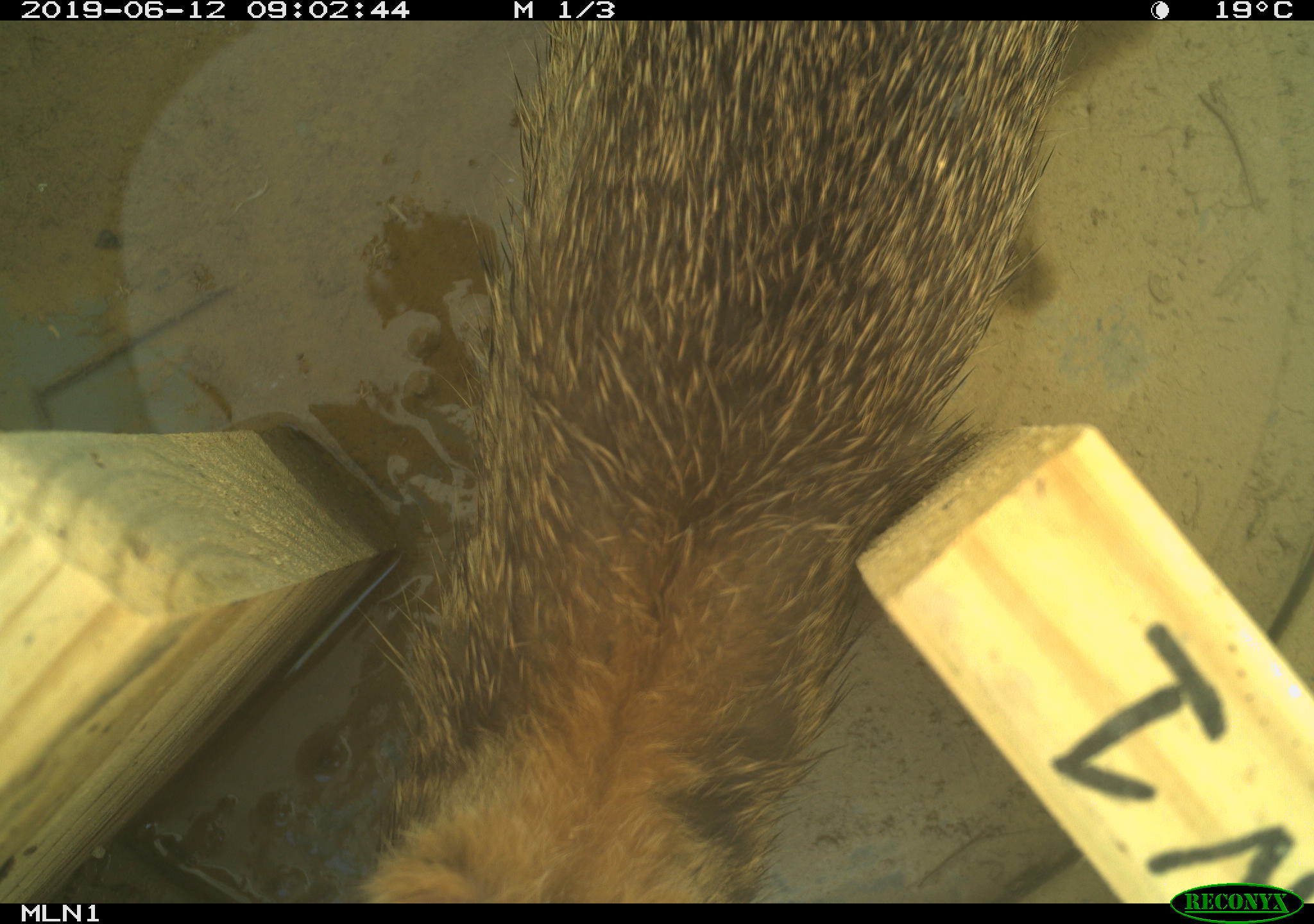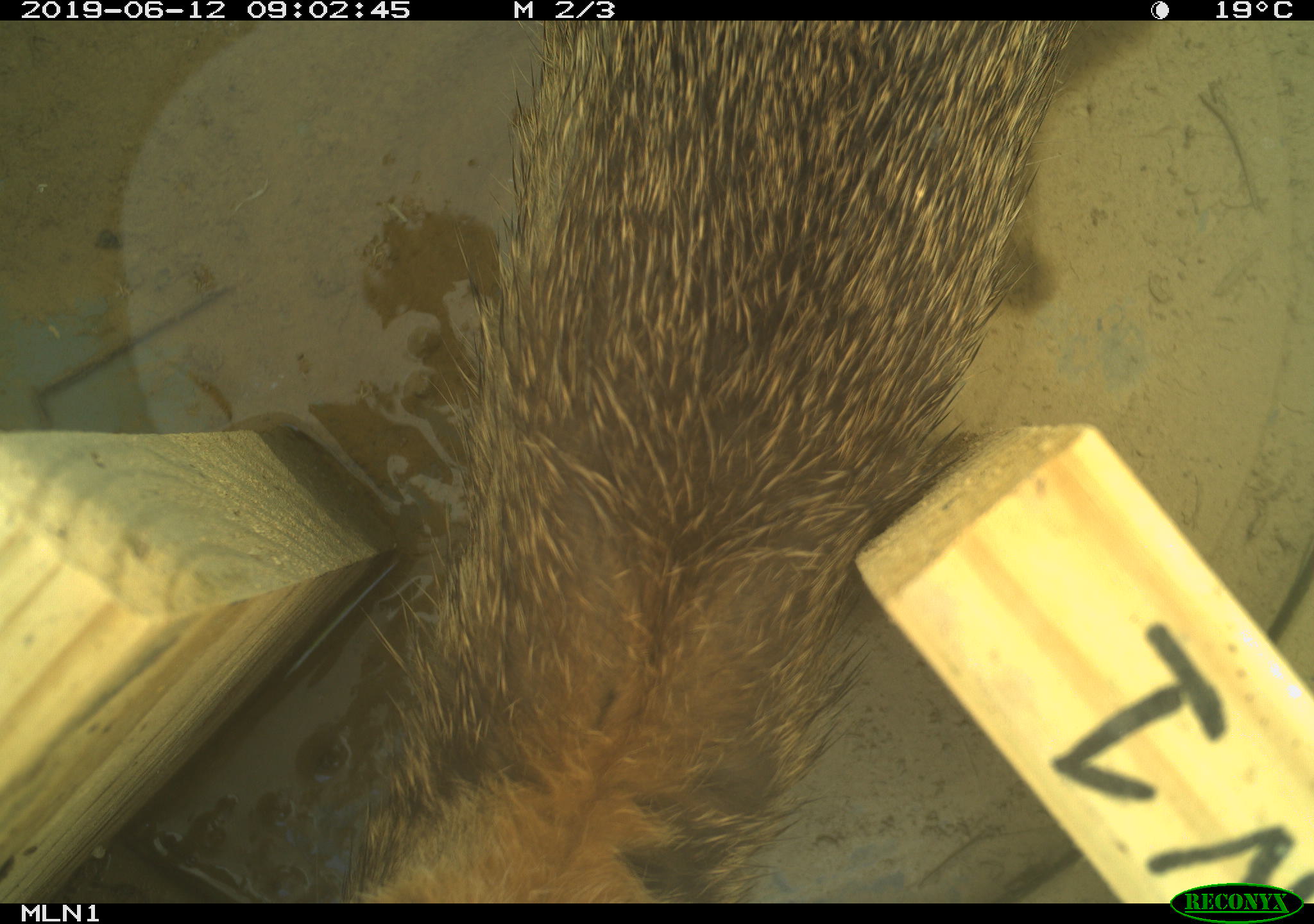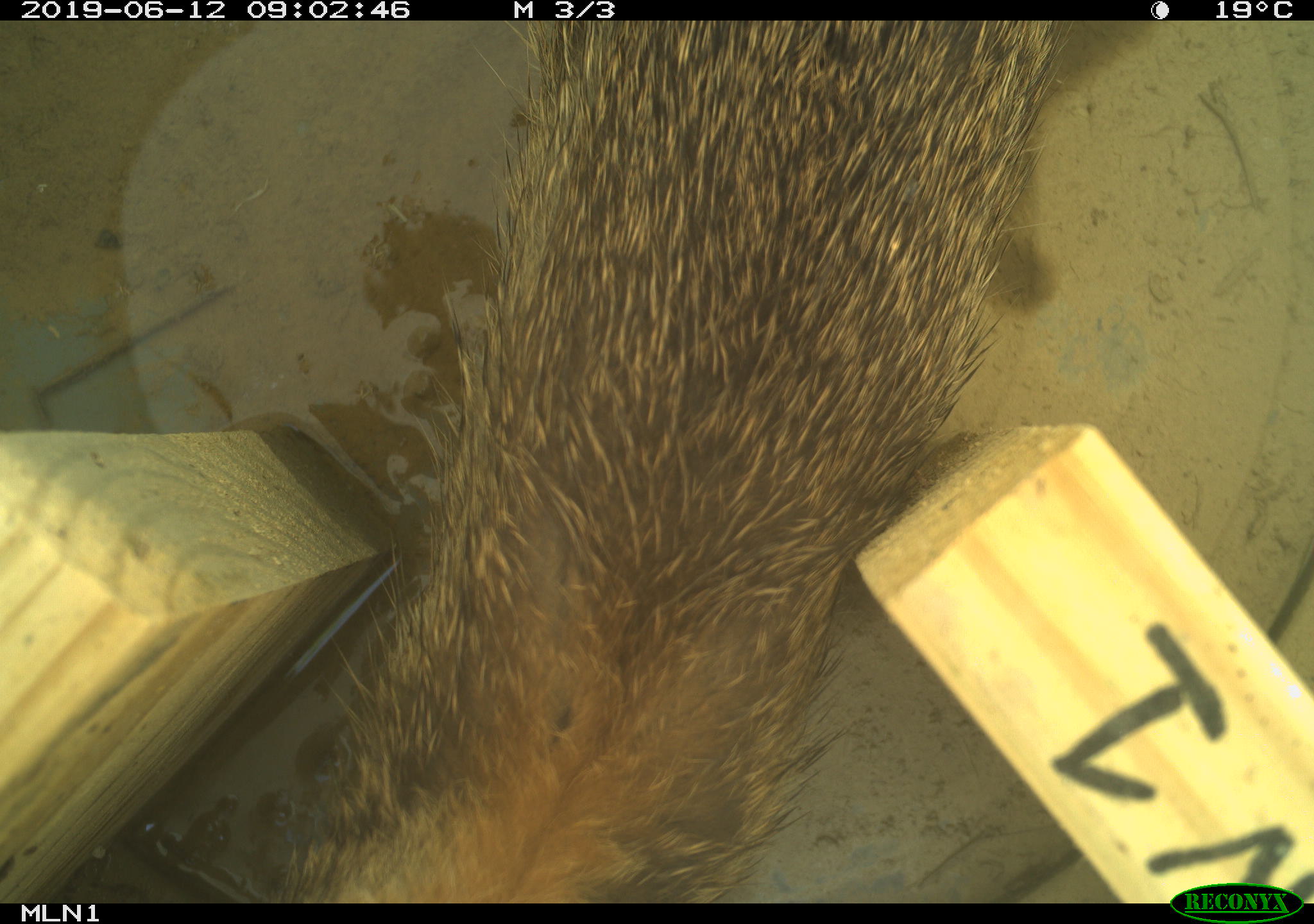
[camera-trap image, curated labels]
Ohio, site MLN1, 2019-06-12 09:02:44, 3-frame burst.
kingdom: Animalia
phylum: Chordata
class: Mammalia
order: Lagomorpha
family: Leporidae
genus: Sylvilagus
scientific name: Sylvilagus floridanus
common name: eastern cottontail